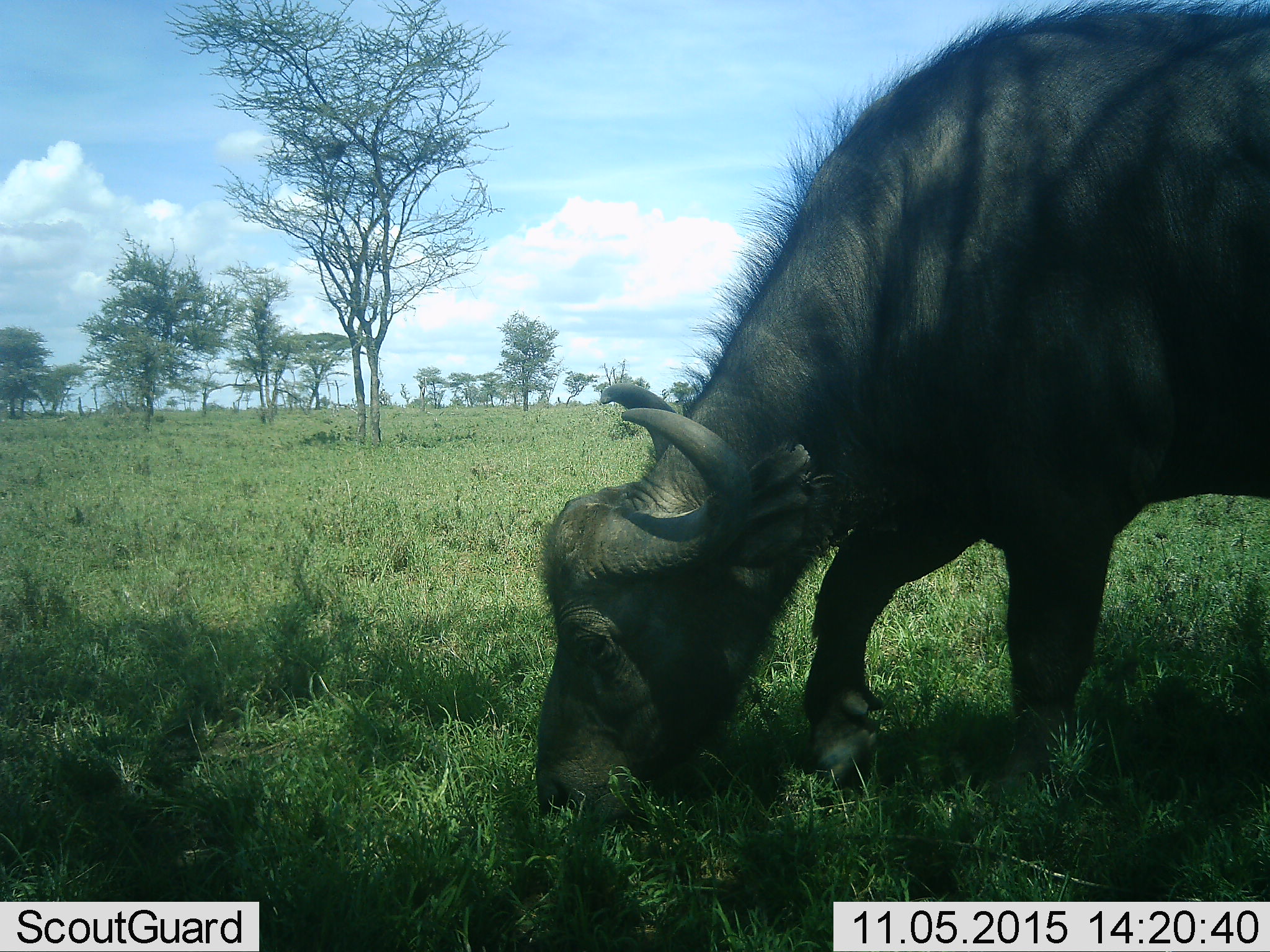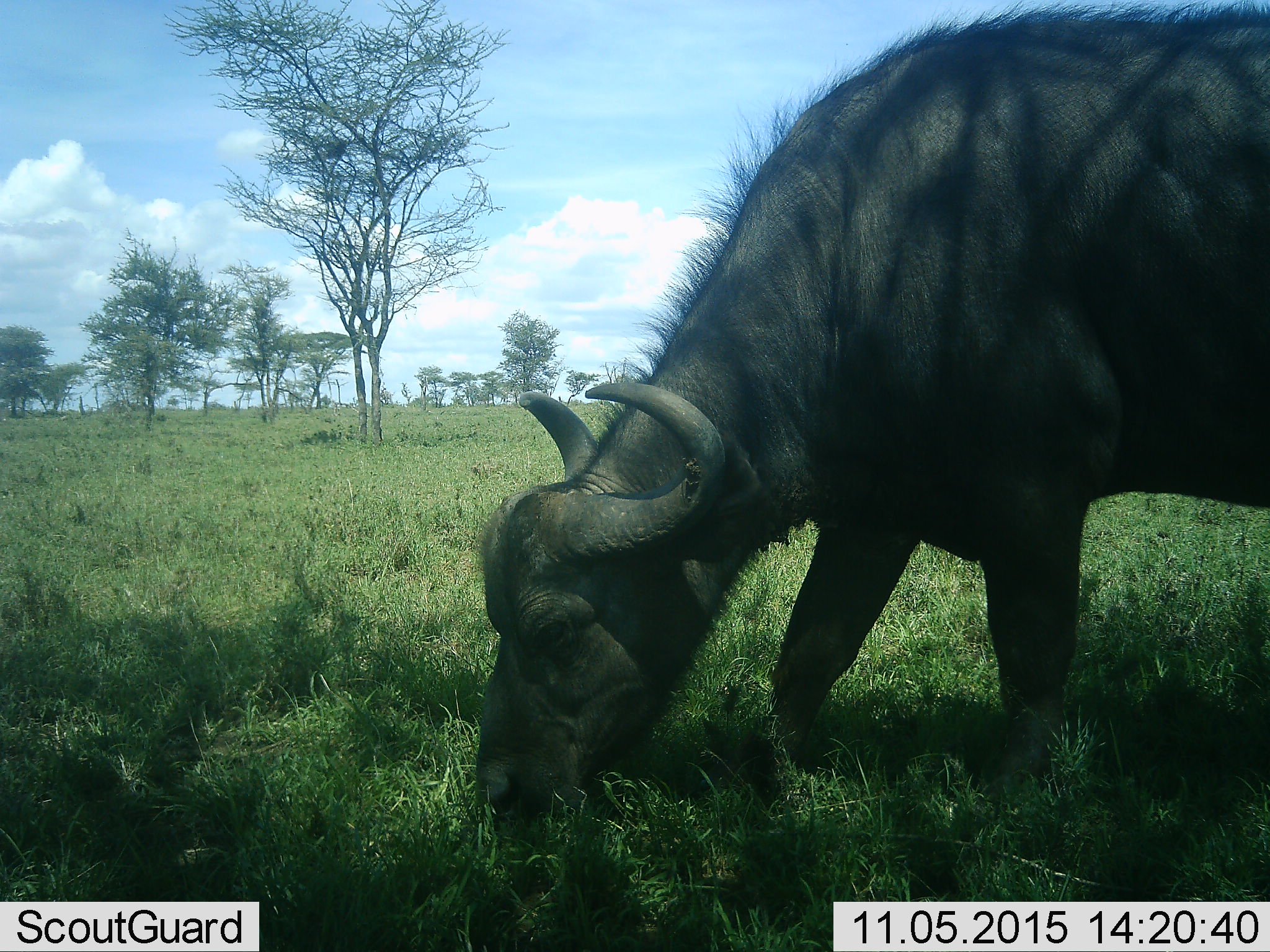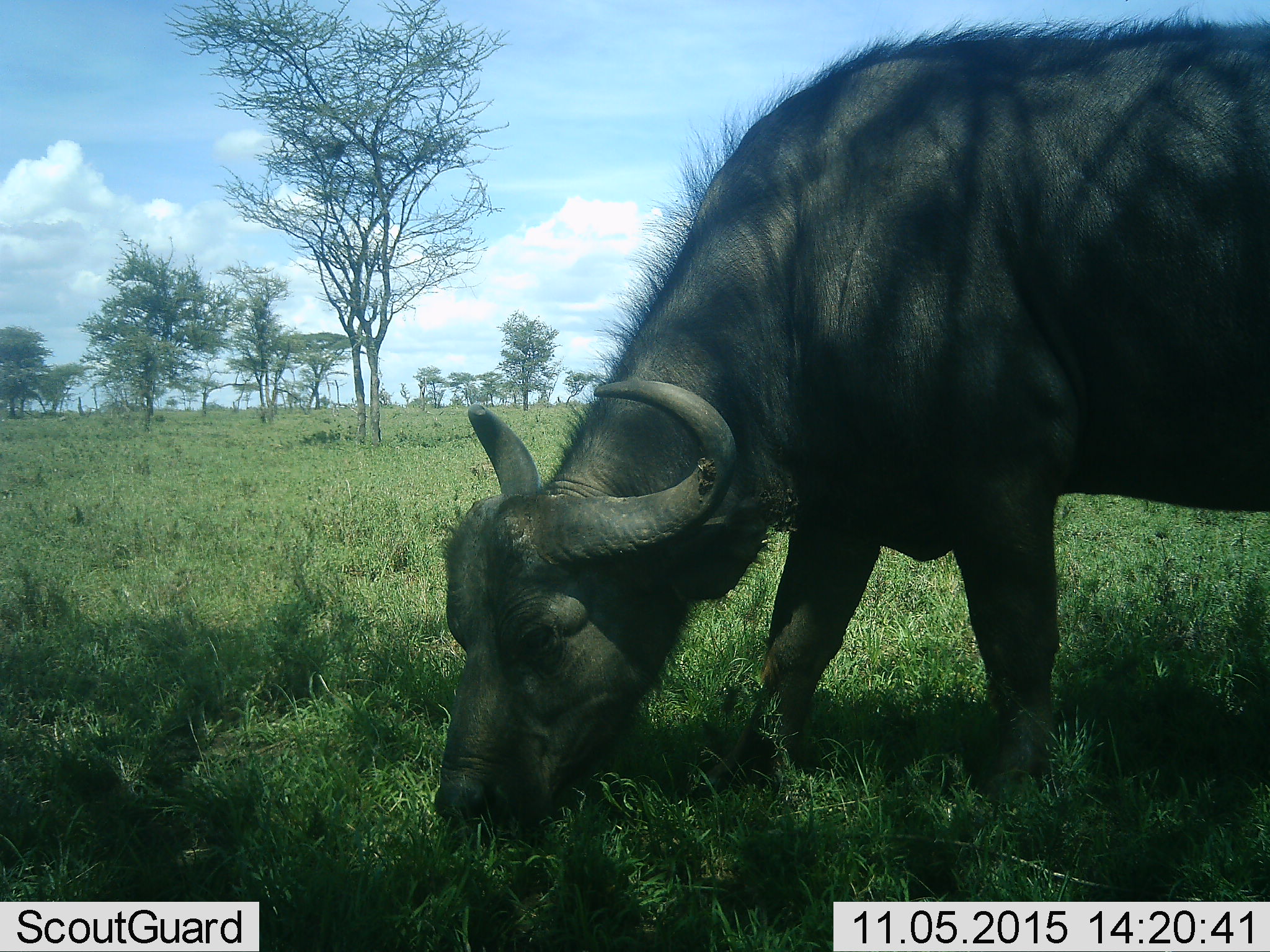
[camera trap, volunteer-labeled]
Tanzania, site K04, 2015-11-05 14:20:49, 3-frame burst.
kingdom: Animalia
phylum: Chordata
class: Mammalia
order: Artiodactyla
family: Bovidae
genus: Syncerus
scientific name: Syncerus caffer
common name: cape buffalo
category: buffalo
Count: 1.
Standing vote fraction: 12%.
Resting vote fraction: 0%.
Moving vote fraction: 0%.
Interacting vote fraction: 0%.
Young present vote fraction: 0%.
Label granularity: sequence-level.